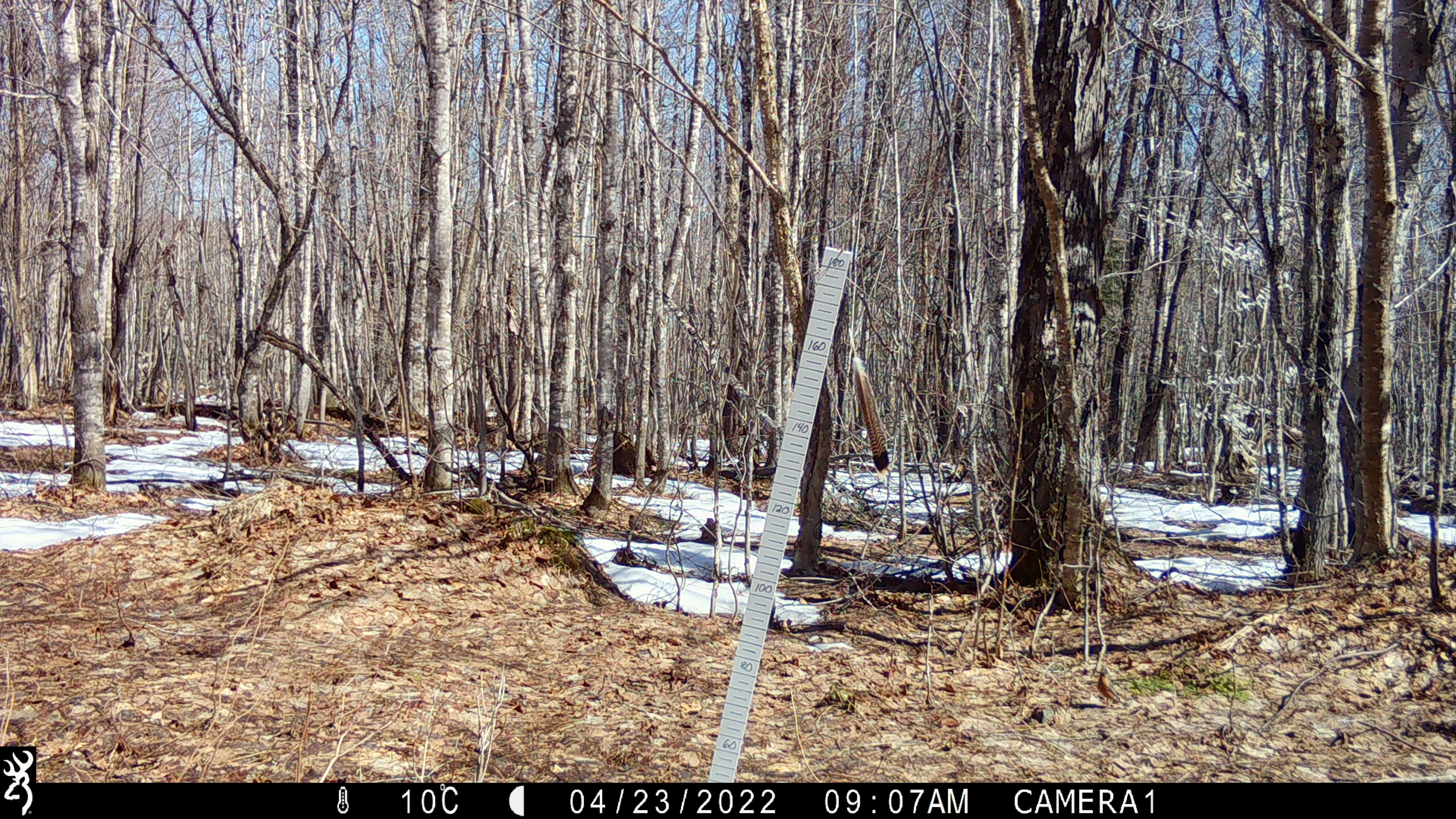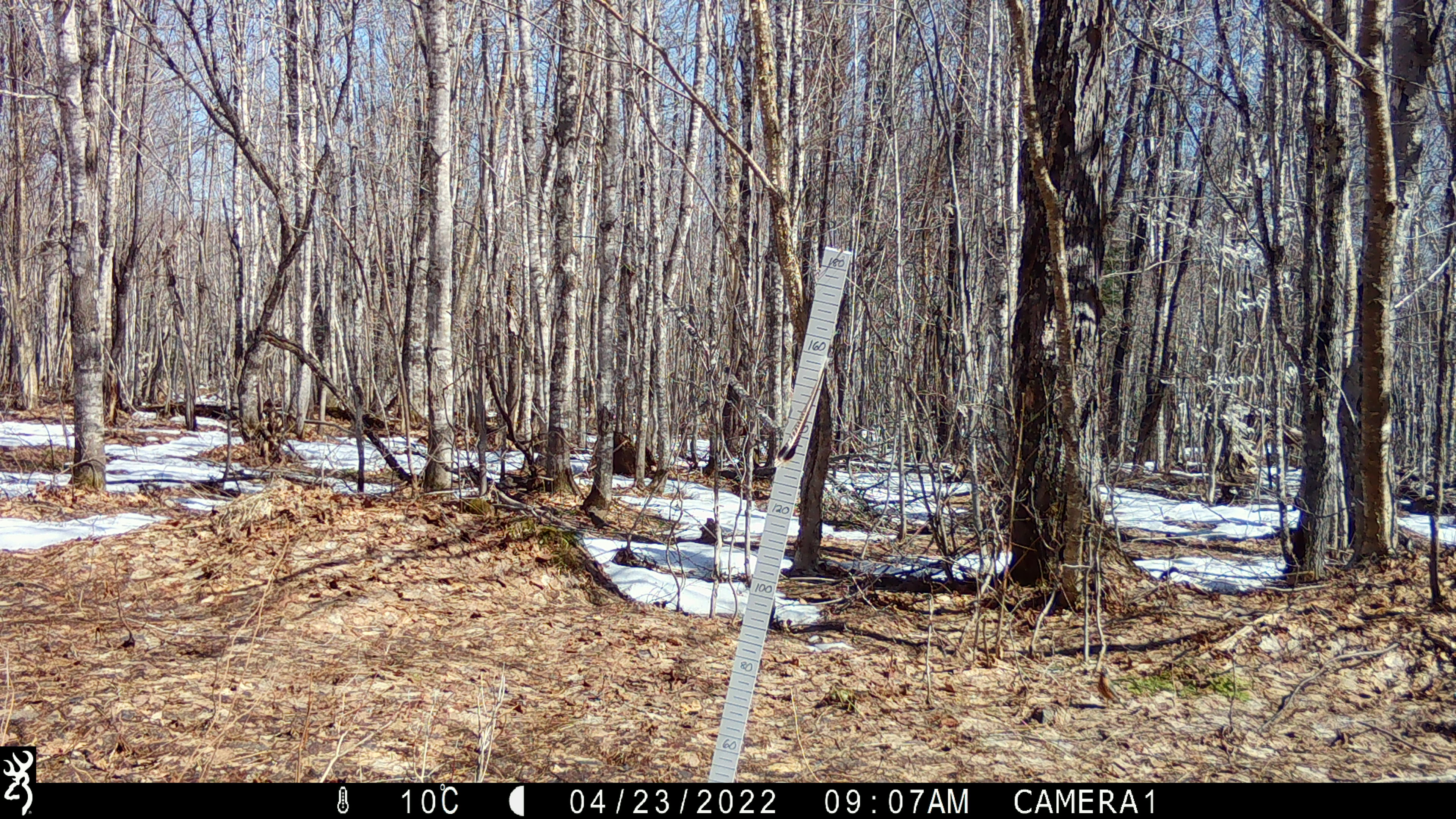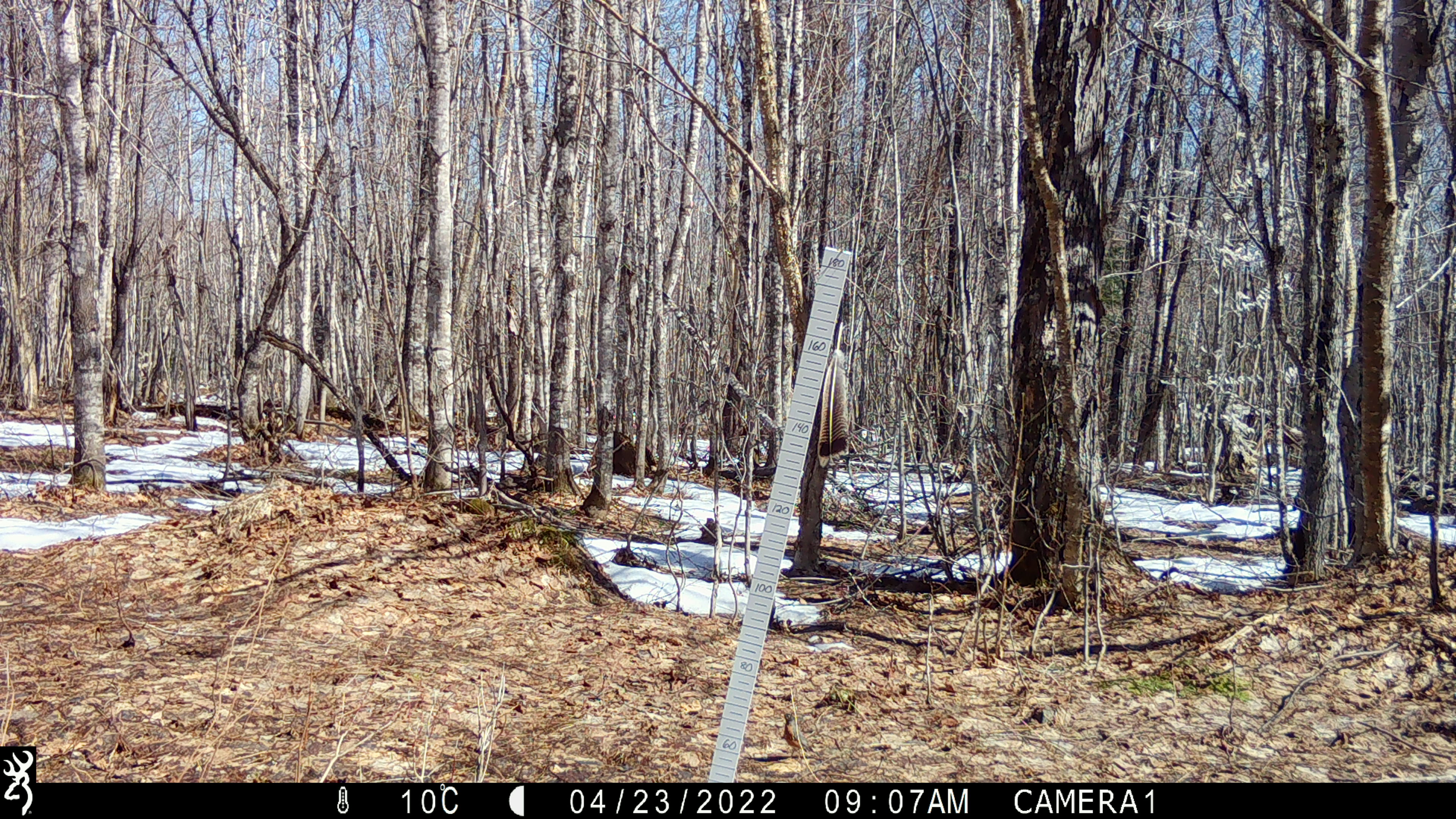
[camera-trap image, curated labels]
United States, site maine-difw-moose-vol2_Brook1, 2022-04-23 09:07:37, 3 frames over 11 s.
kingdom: Animalia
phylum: Chordata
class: Aves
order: Passeriformes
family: Turdidae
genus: Turdus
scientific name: Turdus migratorius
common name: american robin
American robin (Turdus migratorius).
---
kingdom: Animalia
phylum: Chordata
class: Aves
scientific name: Aves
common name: bird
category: bird sp.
Bird sp. (bird) (Aves).